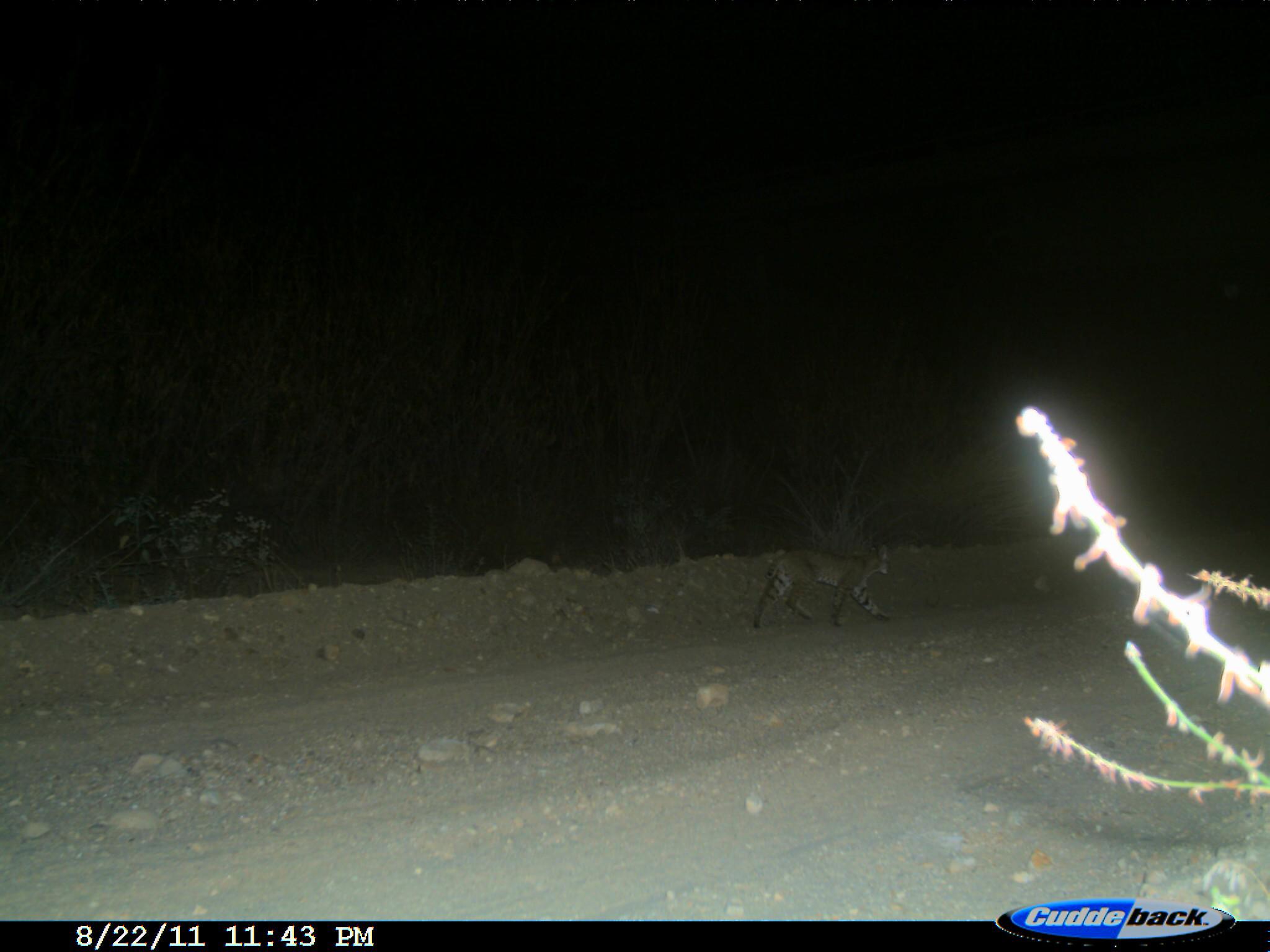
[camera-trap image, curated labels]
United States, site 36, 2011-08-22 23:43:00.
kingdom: Animalia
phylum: Chordata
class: Mammalia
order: Carnivora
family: Felidae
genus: Lynx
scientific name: Lynx rufus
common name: bobcat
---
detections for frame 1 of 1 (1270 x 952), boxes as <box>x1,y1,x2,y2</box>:
bobcat: <box>750,540,895,630</box>